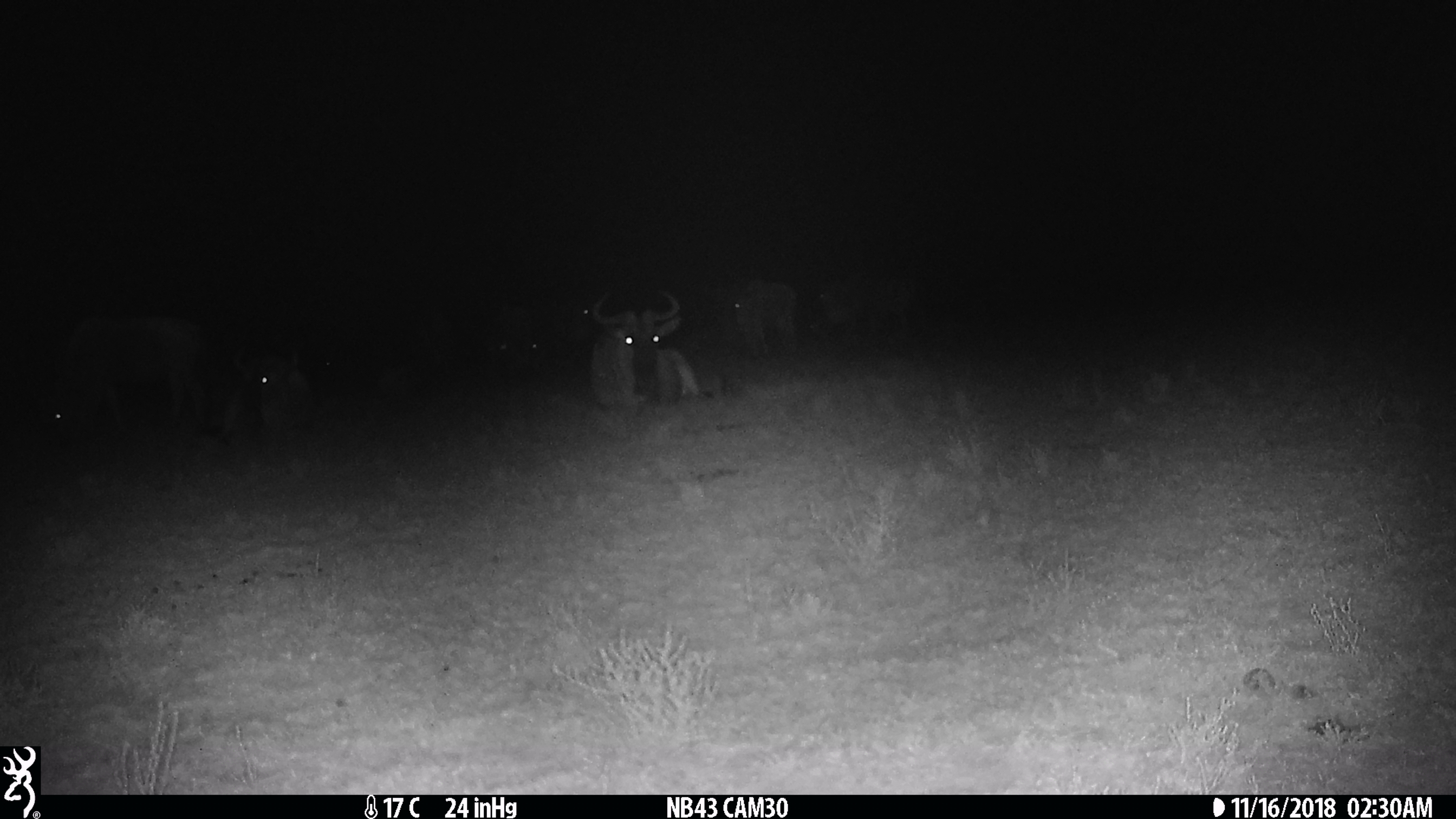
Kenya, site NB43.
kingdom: Animalia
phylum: Chordata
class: Mammalia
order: Artiodactyla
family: Bovidae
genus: Connochaetes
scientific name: Connochaetes taurinus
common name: blue wildebeest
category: wildebeest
Wildebeest (blue wildebeest) (Connochaetes taurinus).